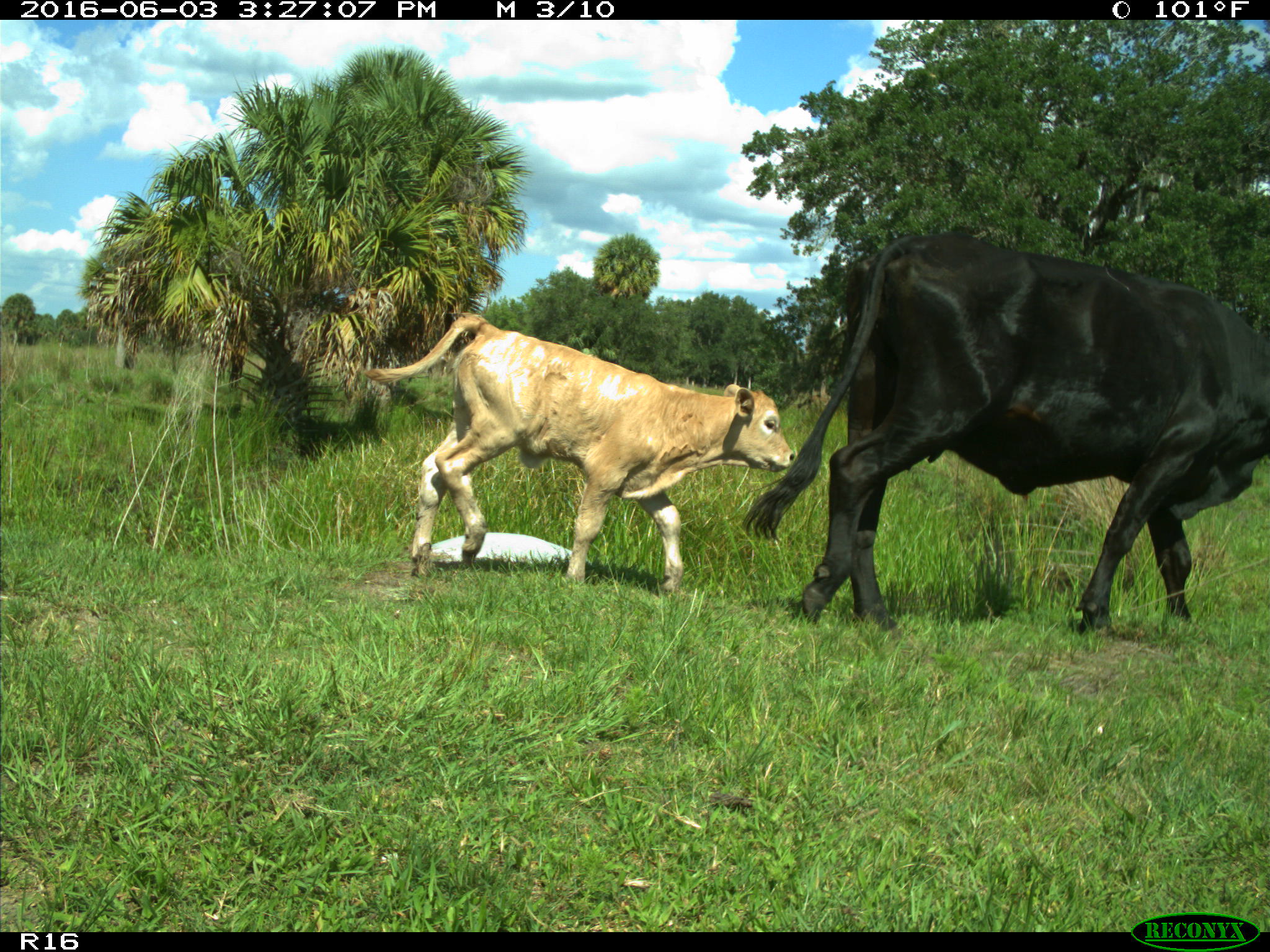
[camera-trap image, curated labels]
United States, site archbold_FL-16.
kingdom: Animalia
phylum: Chordata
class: Mammalia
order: Artiodactyla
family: Bovidae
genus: Bos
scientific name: Bos taurus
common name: domestic cow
Bos taurus (domestic cow).